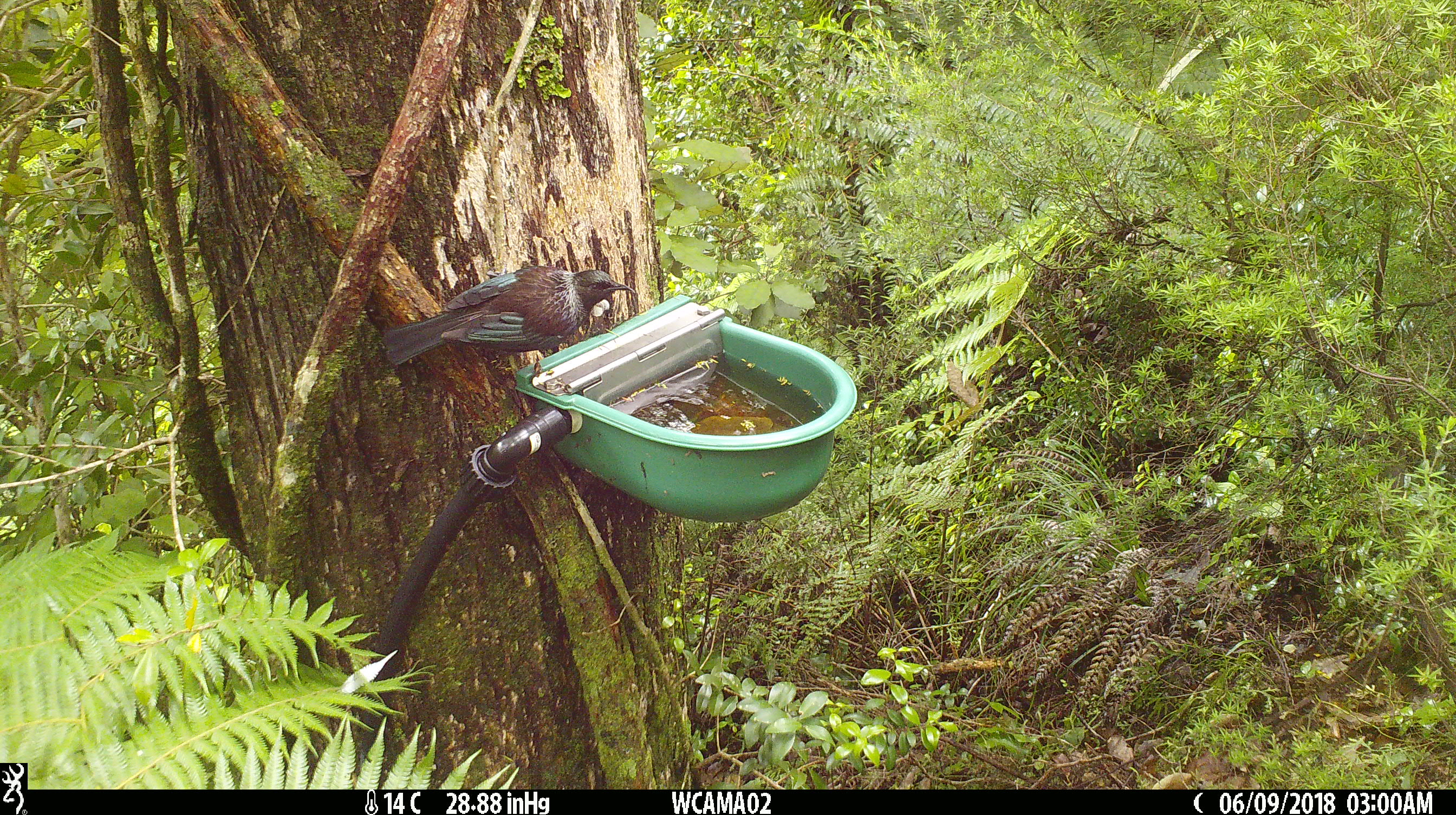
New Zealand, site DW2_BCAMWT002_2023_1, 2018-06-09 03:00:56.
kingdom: Animalia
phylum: Chordata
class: Aves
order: Passeriformes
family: Meliphagidae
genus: Prosthemadera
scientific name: Prosthemadera novaeseelandiae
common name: tui